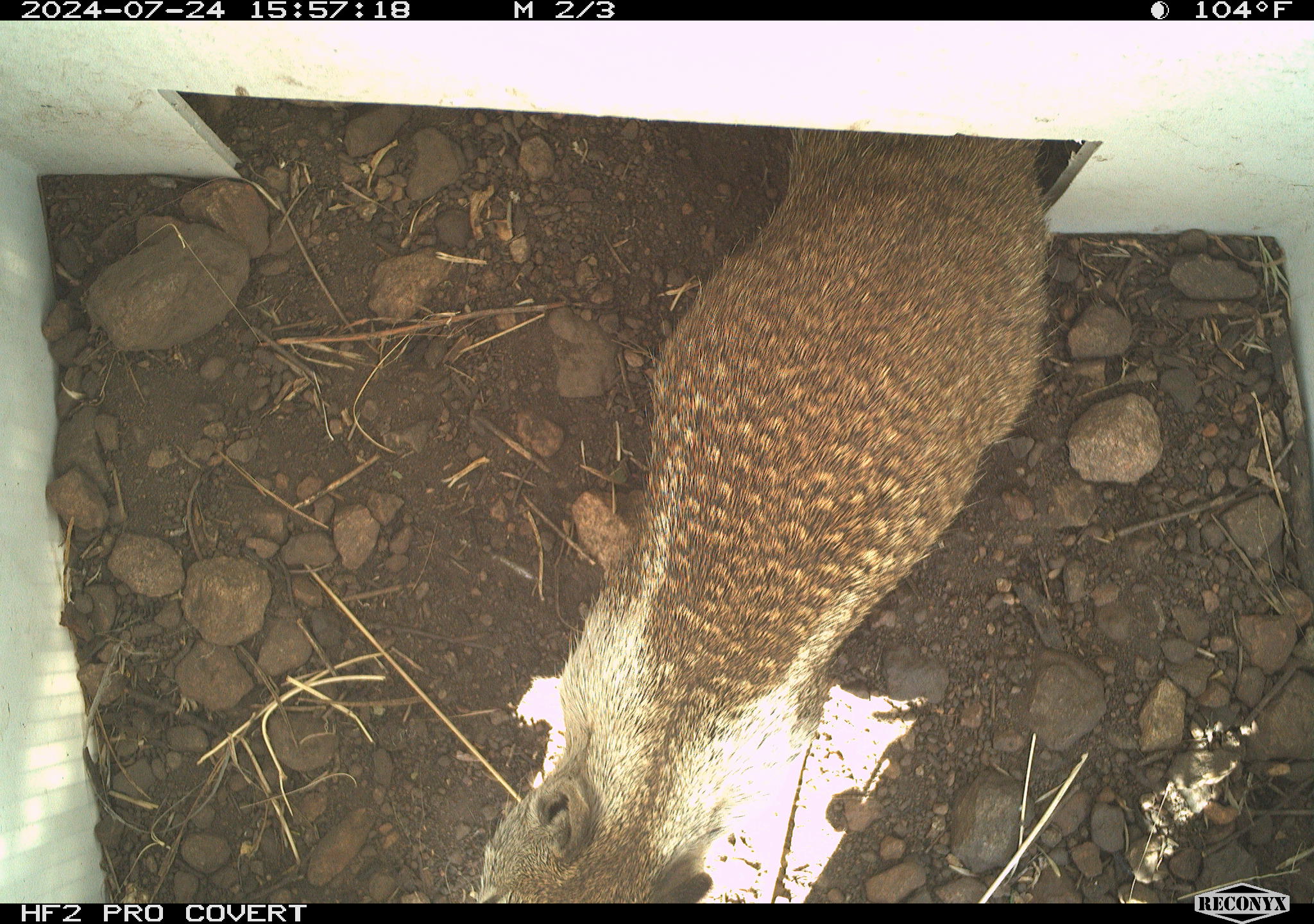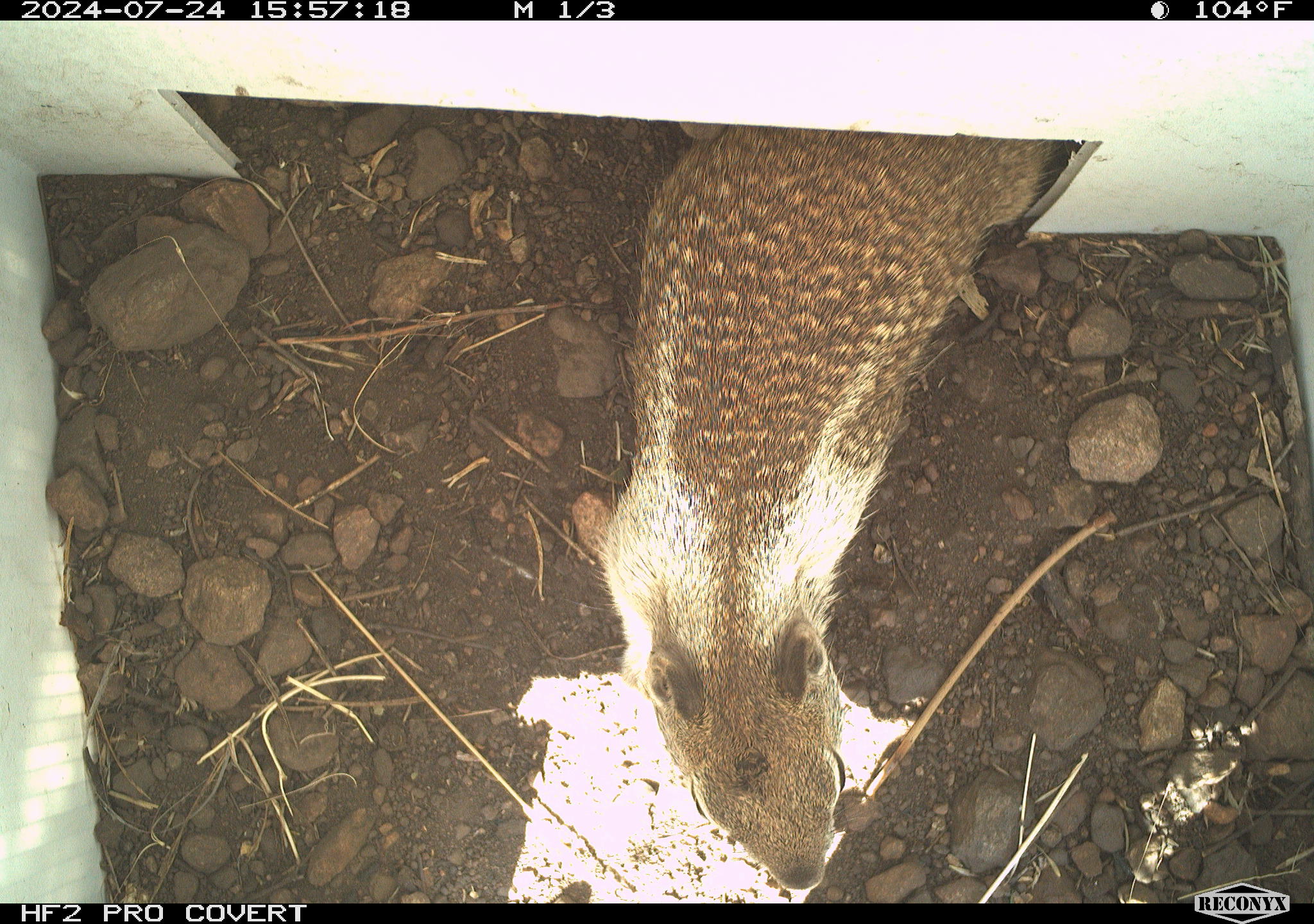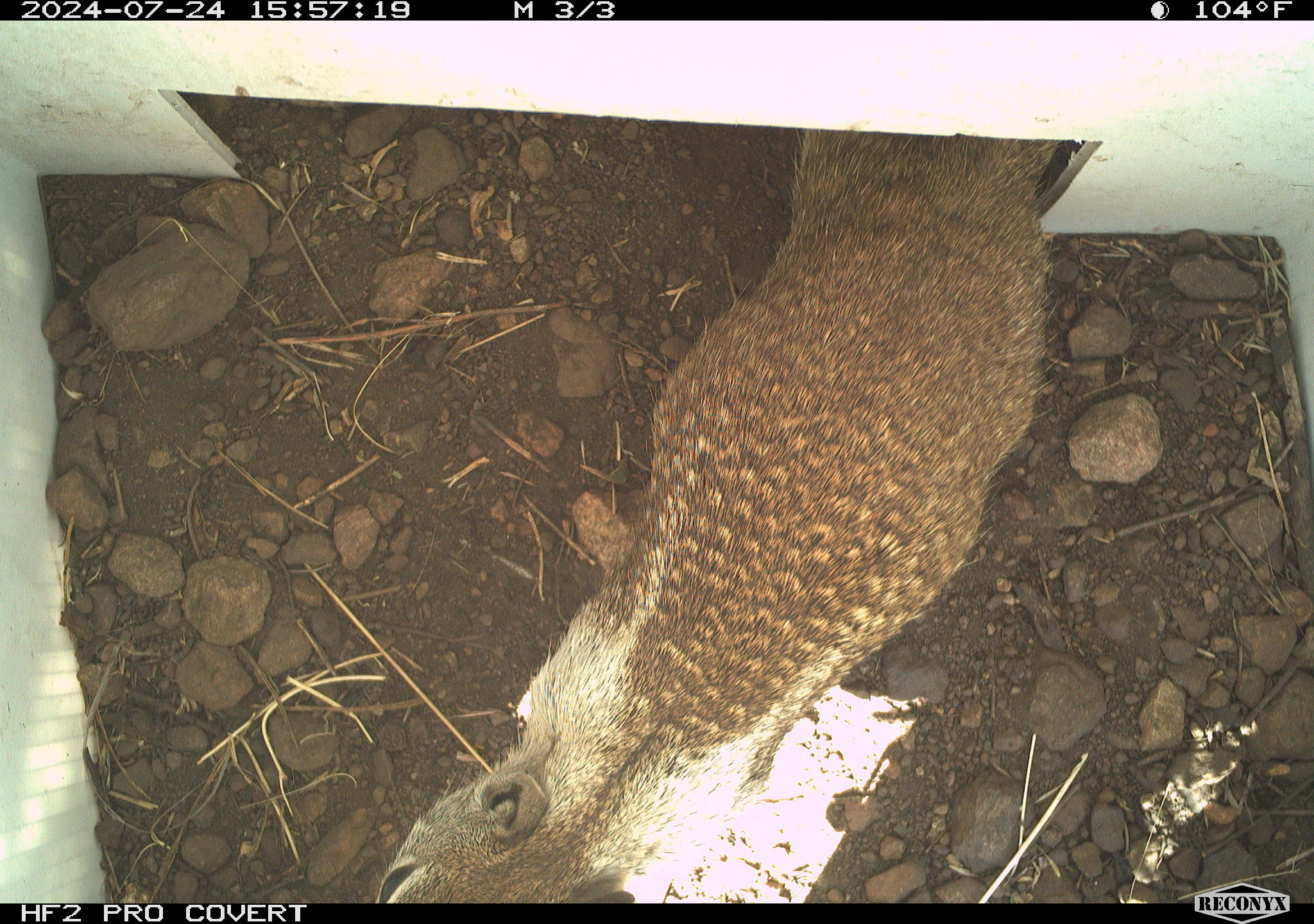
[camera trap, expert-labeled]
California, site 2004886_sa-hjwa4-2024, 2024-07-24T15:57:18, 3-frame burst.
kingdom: Animalia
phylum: Chordata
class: Mammalia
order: Rodentia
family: Sciuridae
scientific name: Sciuridae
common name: squirrels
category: sciuridae family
Sciuridae family (squirrels) (Sciuridae).